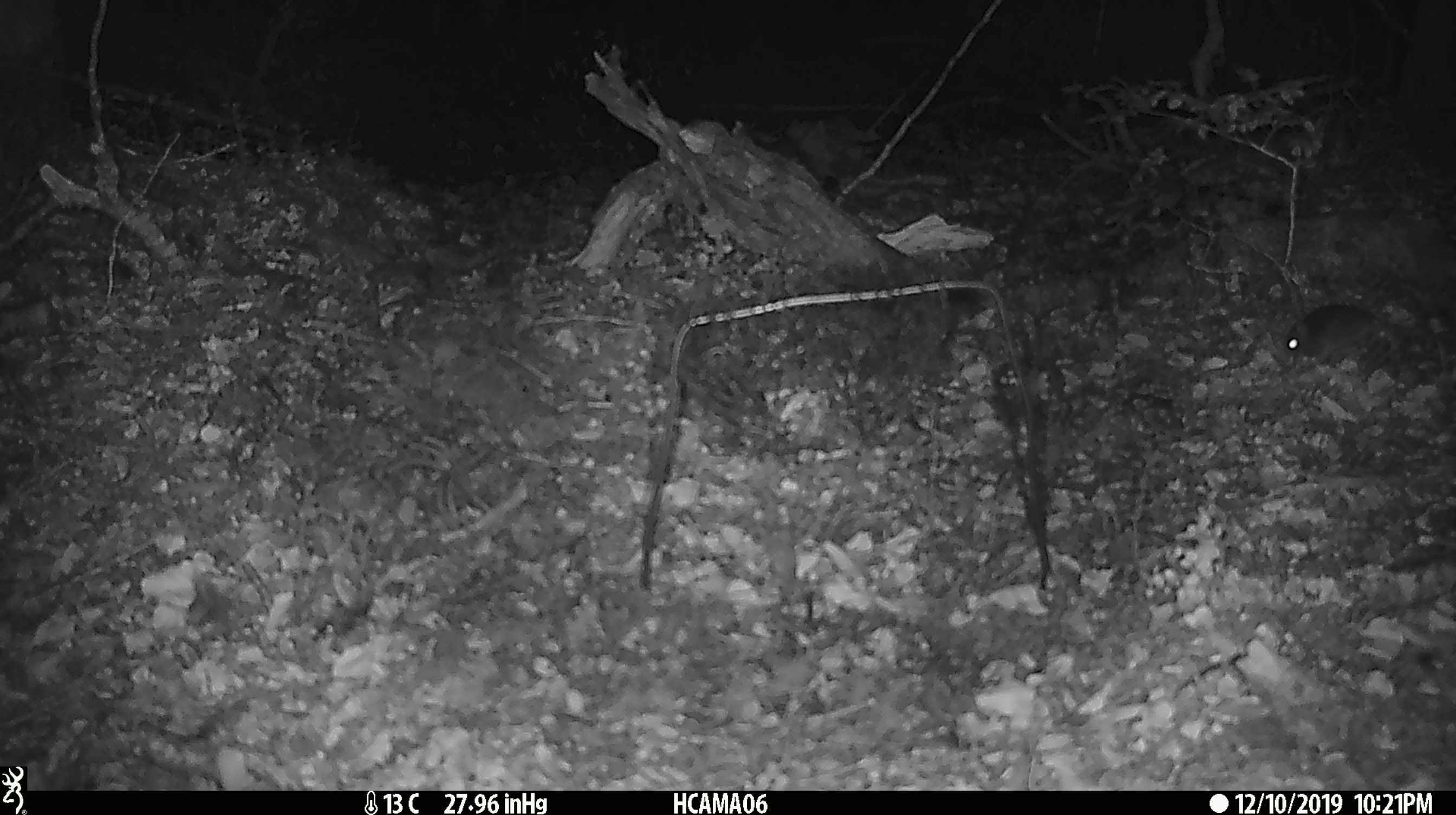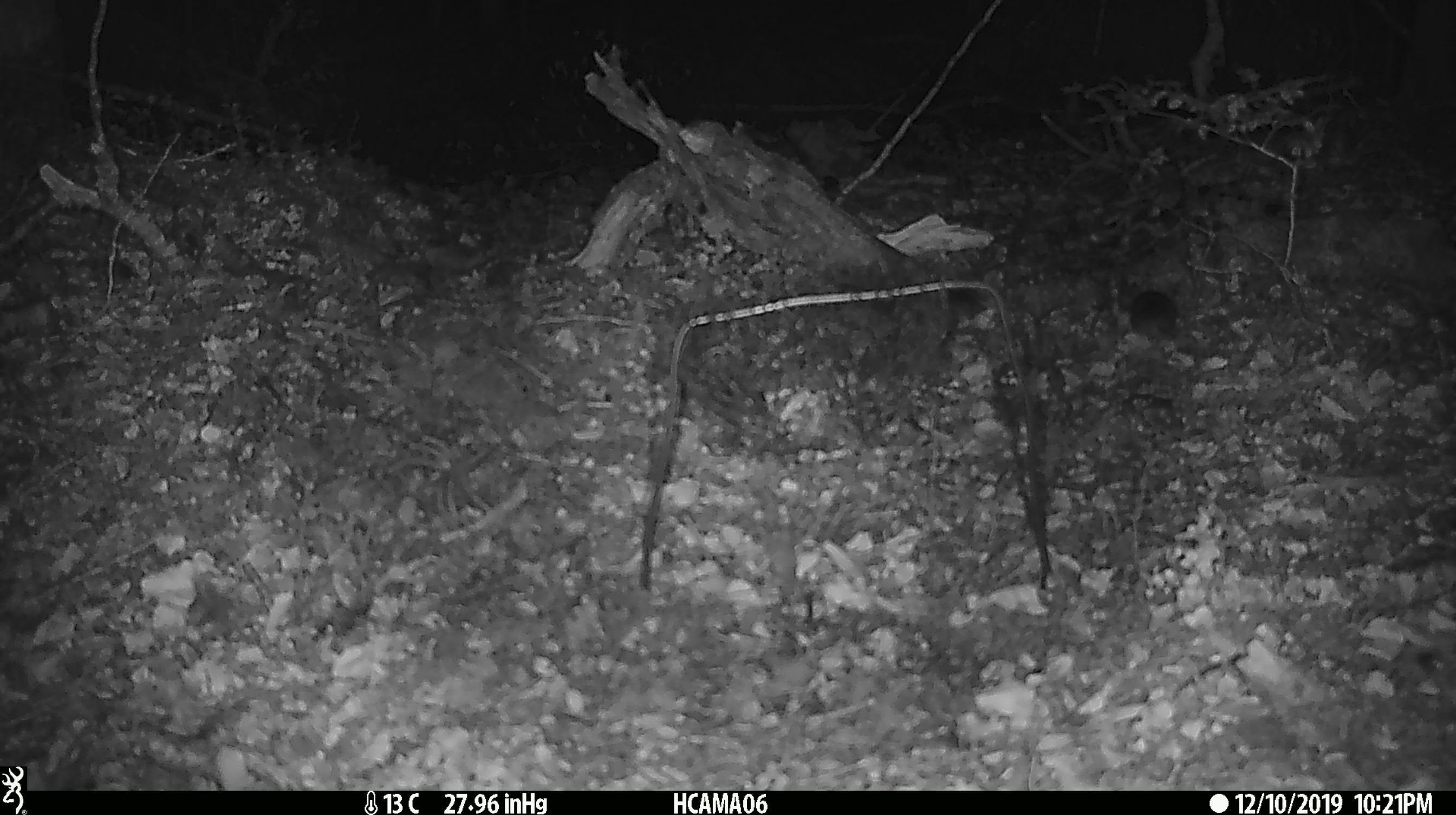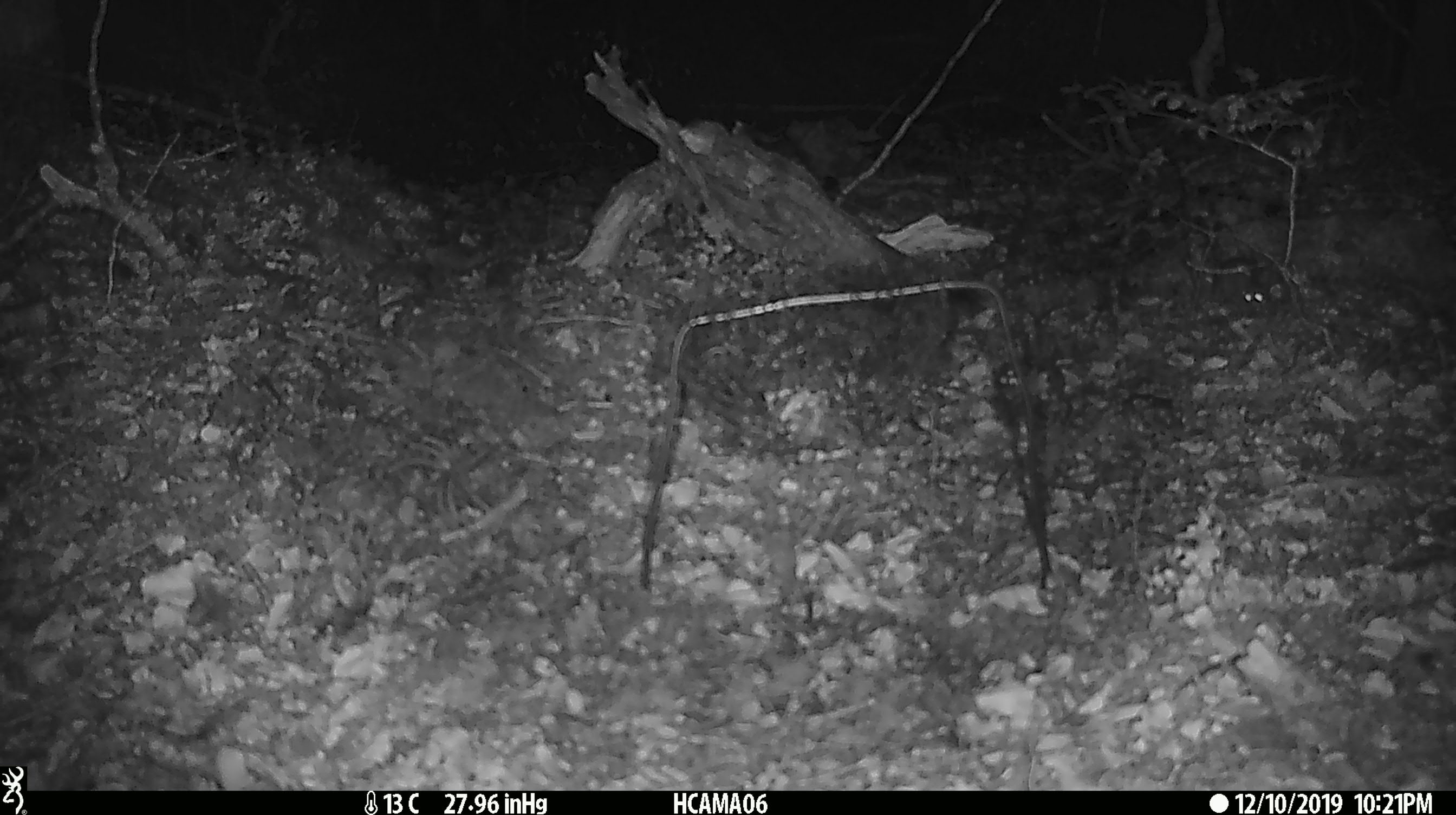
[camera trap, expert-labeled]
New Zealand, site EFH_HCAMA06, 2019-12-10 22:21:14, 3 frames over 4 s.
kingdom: Animalia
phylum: Chordata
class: Mammalia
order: Rodentia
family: Muridae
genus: Mus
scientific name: Mus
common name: mouse